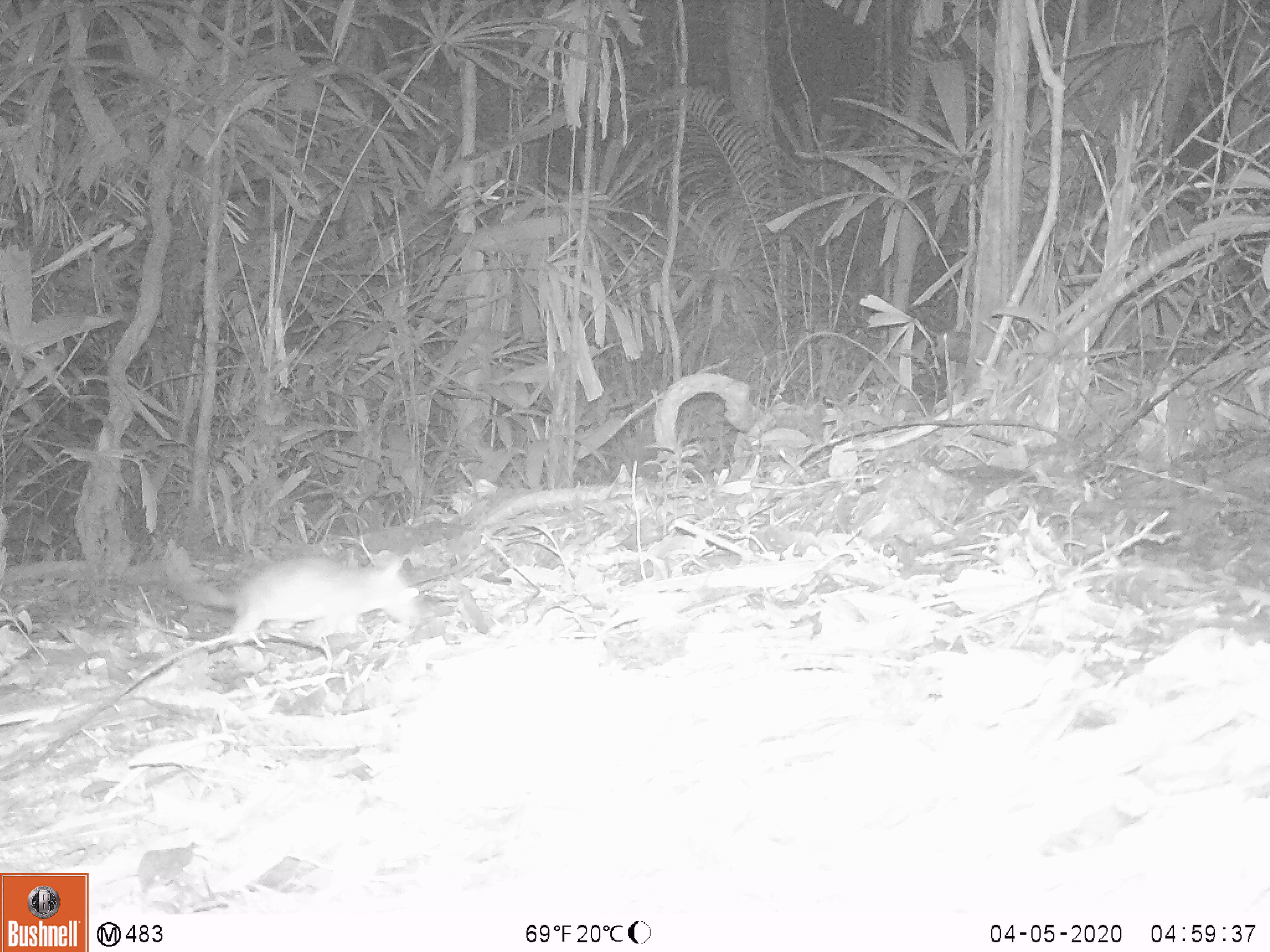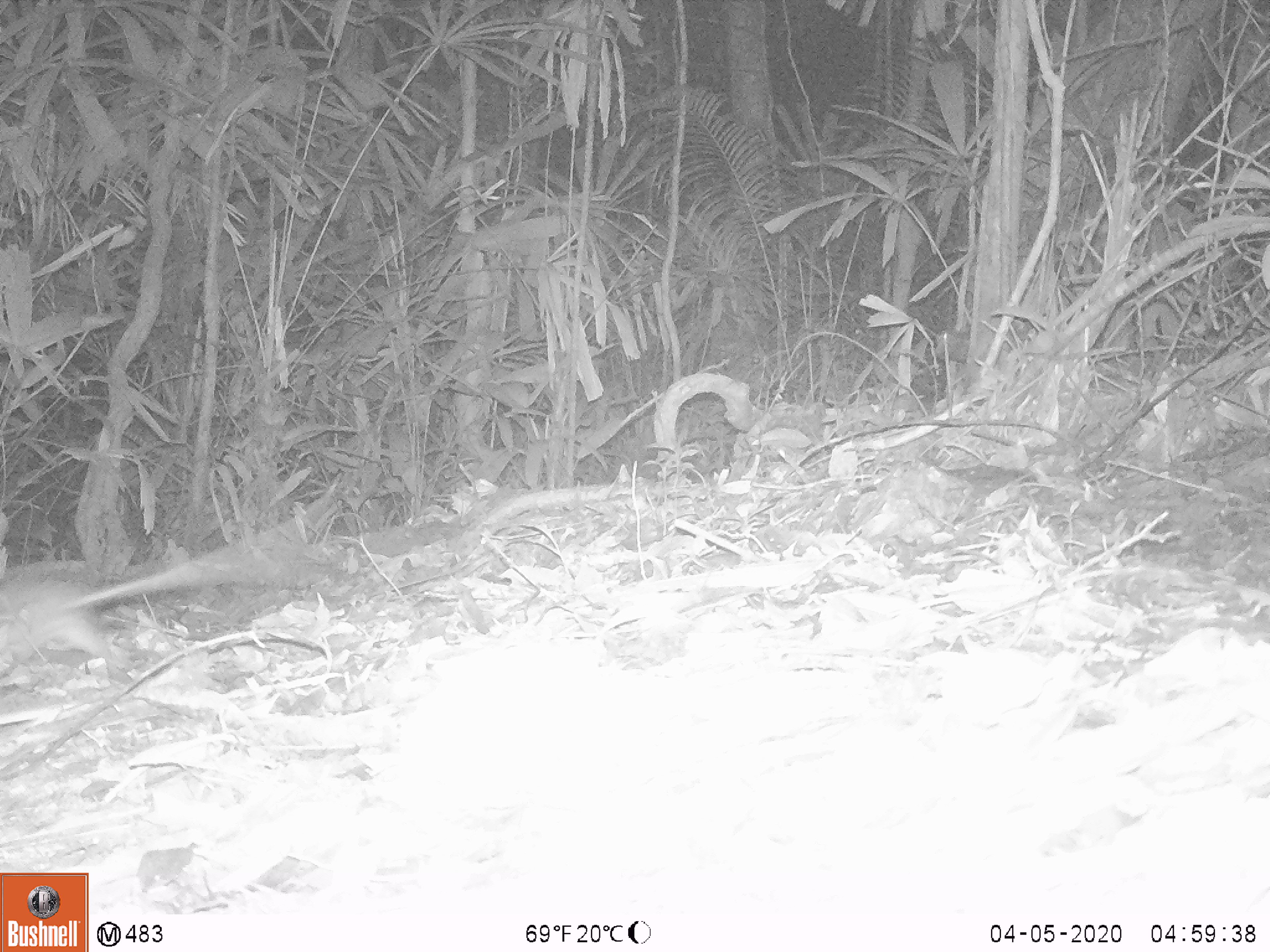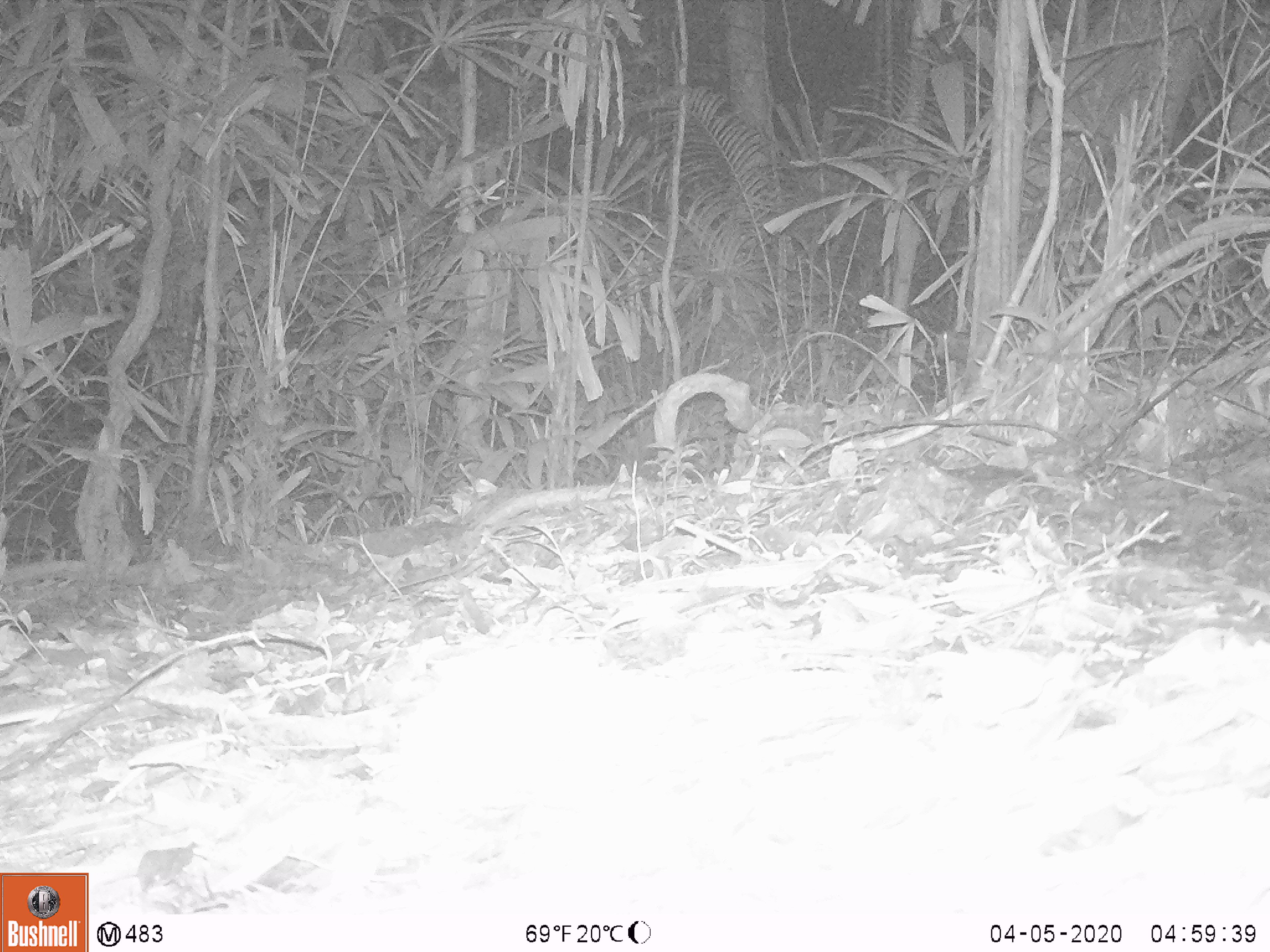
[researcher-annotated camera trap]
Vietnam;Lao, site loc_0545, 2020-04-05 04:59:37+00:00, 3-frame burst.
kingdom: Animalia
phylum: Chordata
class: Mammalia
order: Rodentia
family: Muridae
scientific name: Muridae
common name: old-world mice and rats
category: unidentified murid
Unidentified murid (old-world mice and rats) (Muridae). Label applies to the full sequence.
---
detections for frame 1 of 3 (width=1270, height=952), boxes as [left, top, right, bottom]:
unidentified murid: [159, 544, 423, 645]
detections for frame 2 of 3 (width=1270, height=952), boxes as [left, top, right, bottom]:
unidentified murid: [0, 522, 337, 683]